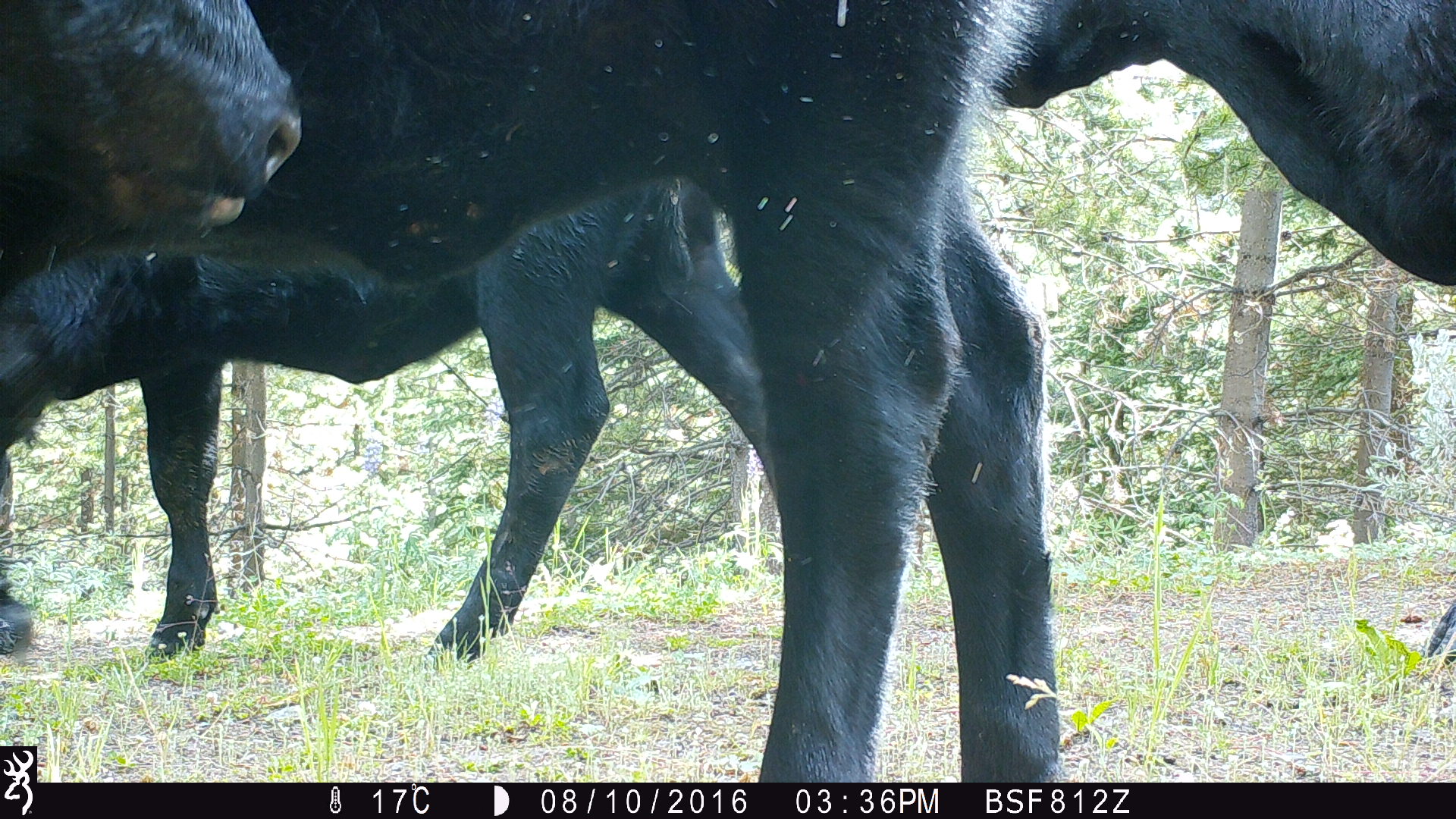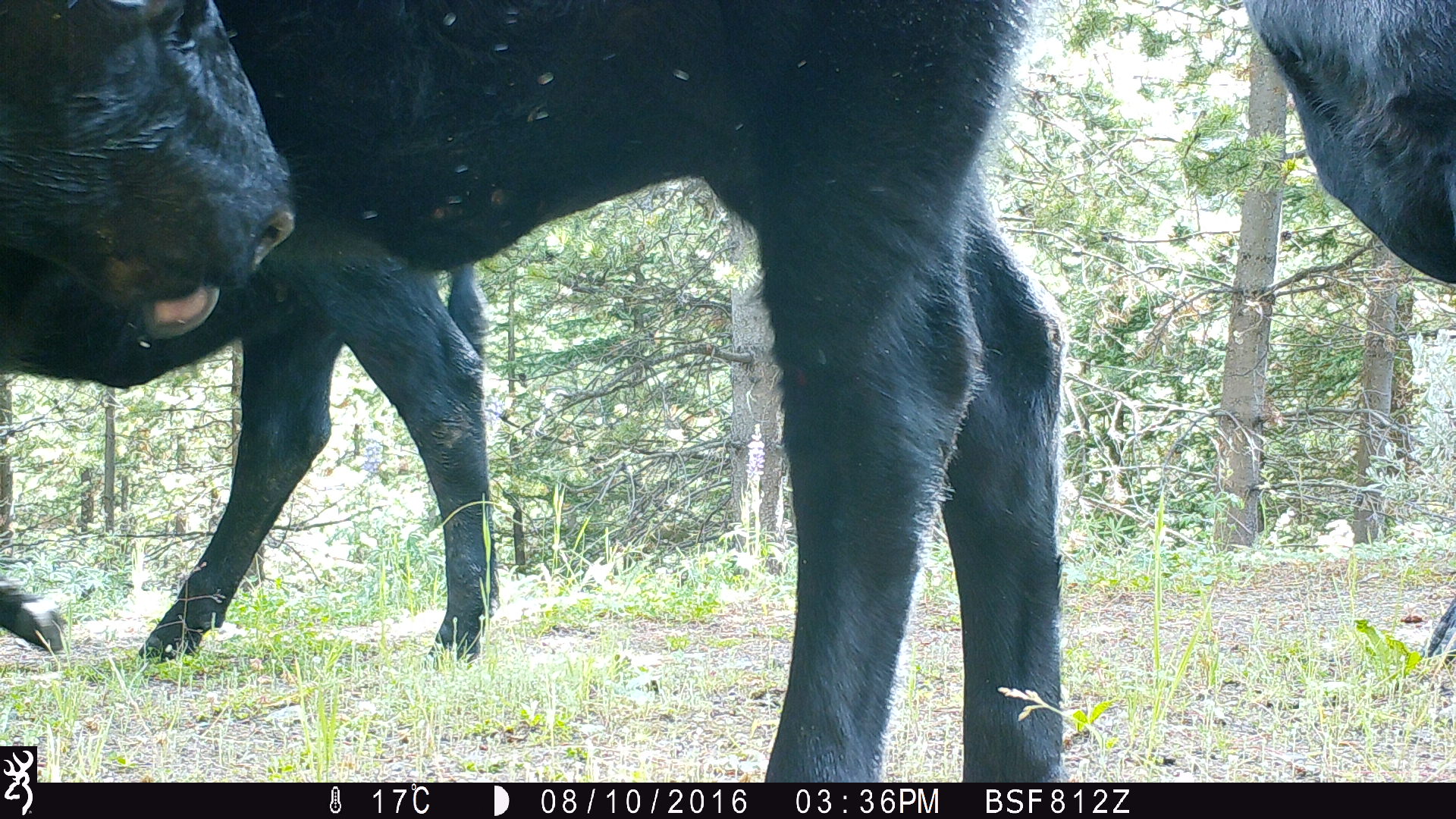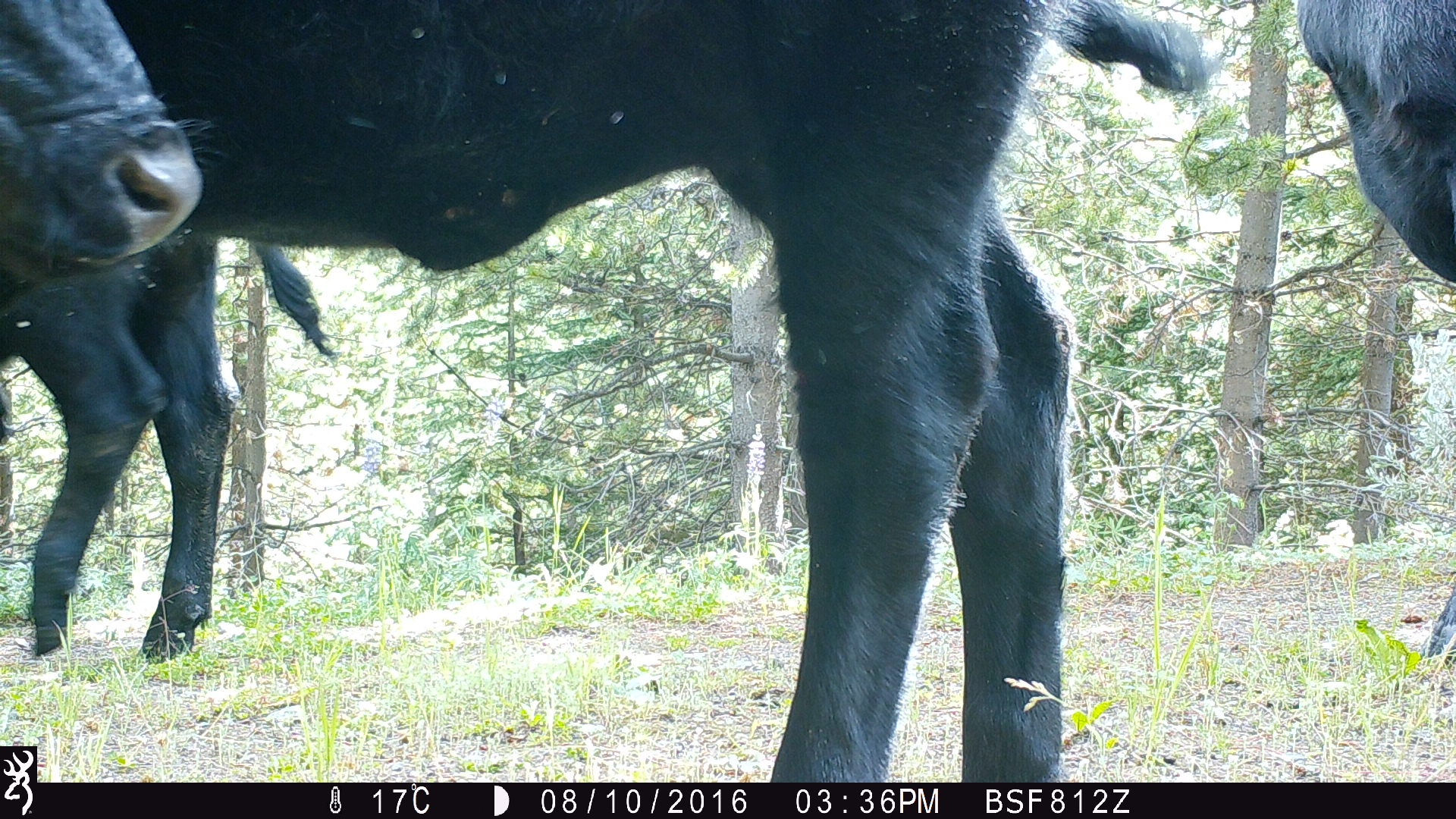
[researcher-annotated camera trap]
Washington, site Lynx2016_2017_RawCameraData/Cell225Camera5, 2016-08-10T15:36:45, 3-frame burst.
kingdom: Animalia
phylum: Chordata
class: Mammalia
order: Artiodactyla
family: Bovidae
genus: Bos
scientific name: Bos taurus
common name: domestic cattle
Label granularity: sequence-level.